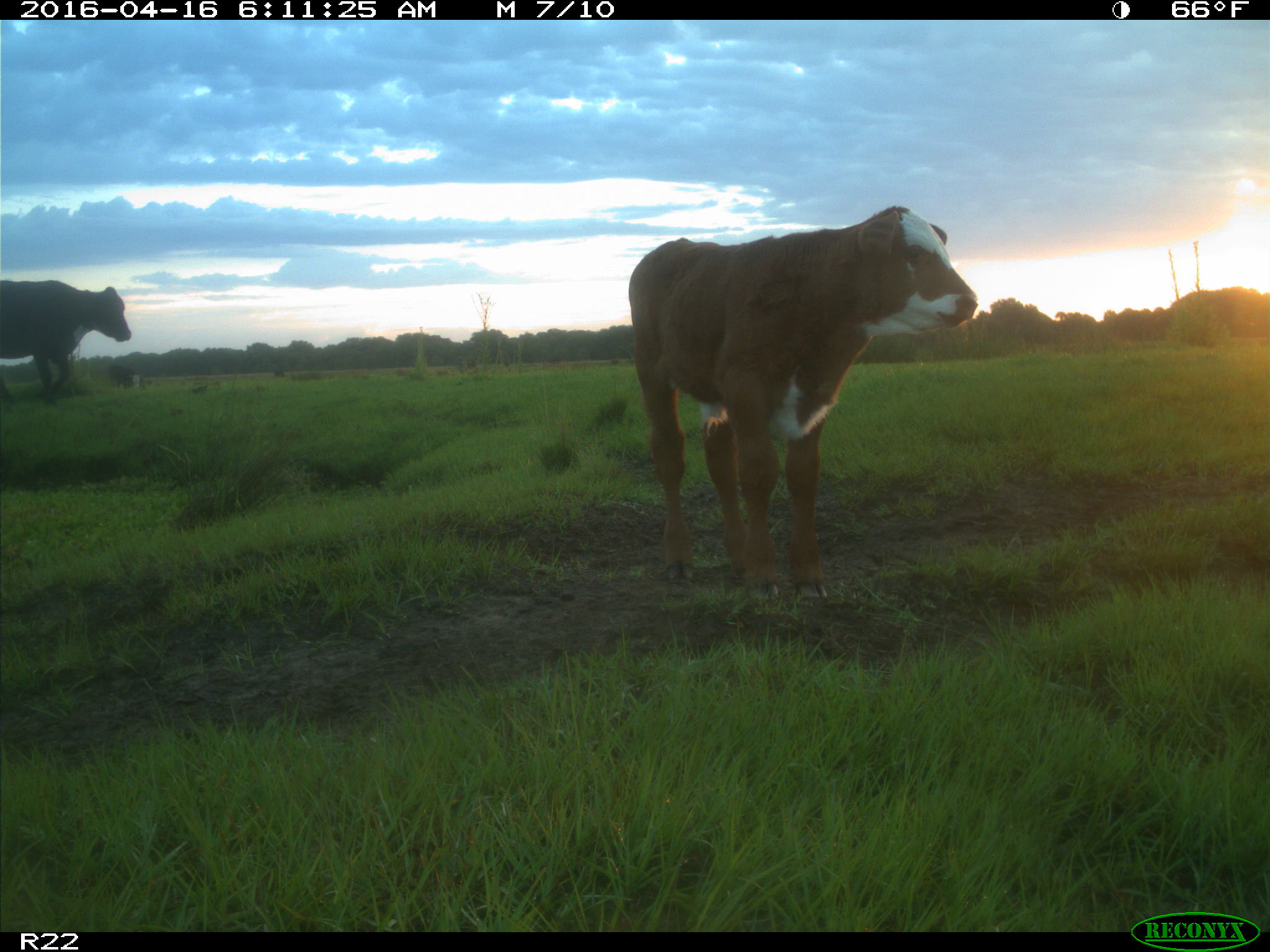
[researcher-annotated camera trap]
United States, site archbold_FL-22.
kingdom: Animalia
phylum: Chordata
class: Mammalia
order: Artiodactyla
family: Bovidae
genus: Bos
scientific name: Bos taurus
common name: domestic cow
Bos taurus (domestic cow).